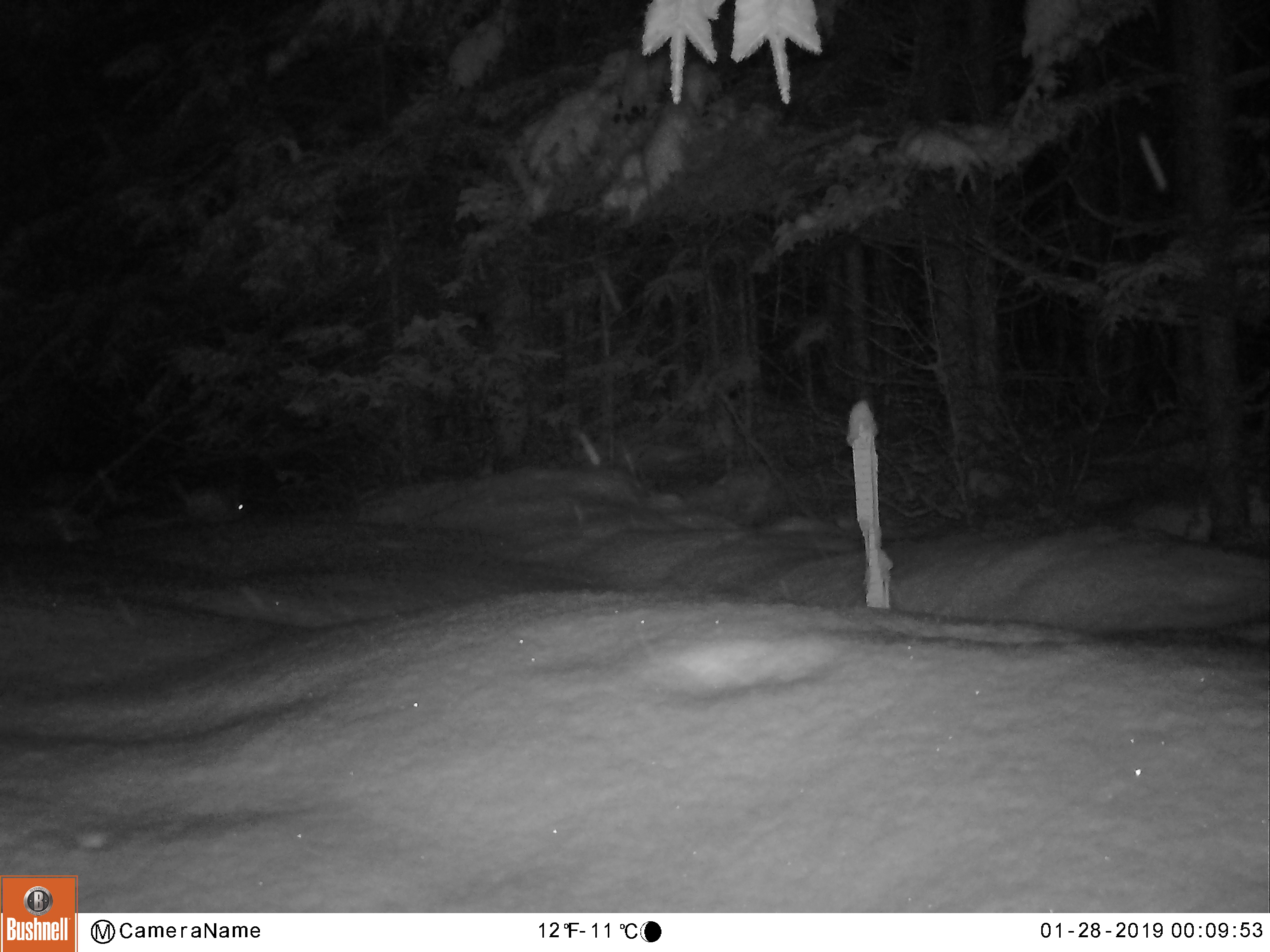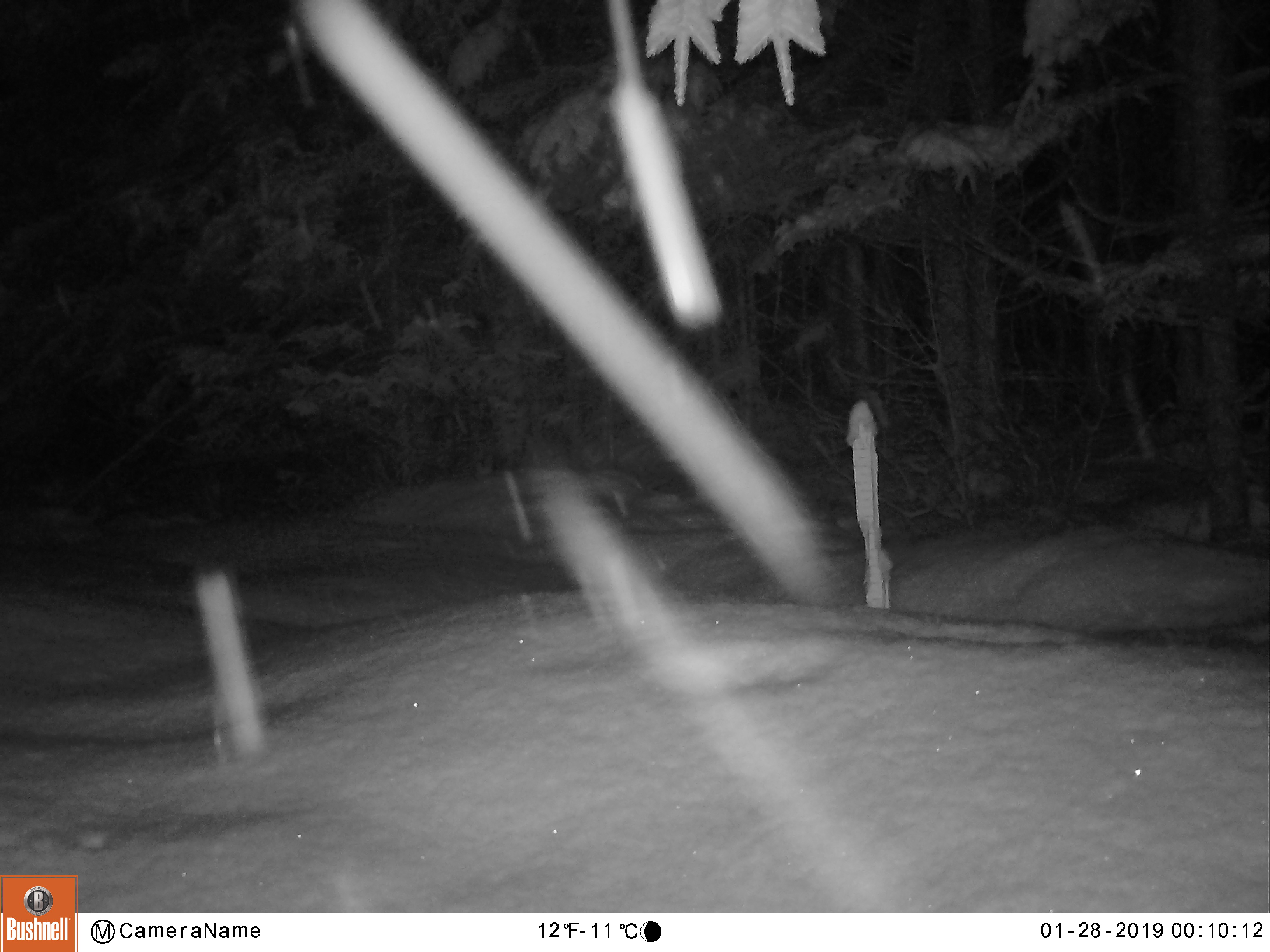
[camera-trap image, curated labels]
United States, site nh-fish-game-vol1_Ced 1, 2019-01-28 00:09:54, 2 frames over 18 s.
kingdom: Animalia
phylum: Chordata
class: Mammalia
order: Lagomorpha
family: Leporidae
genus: Lepus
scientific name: Lepus americanus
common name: snowshoe hare